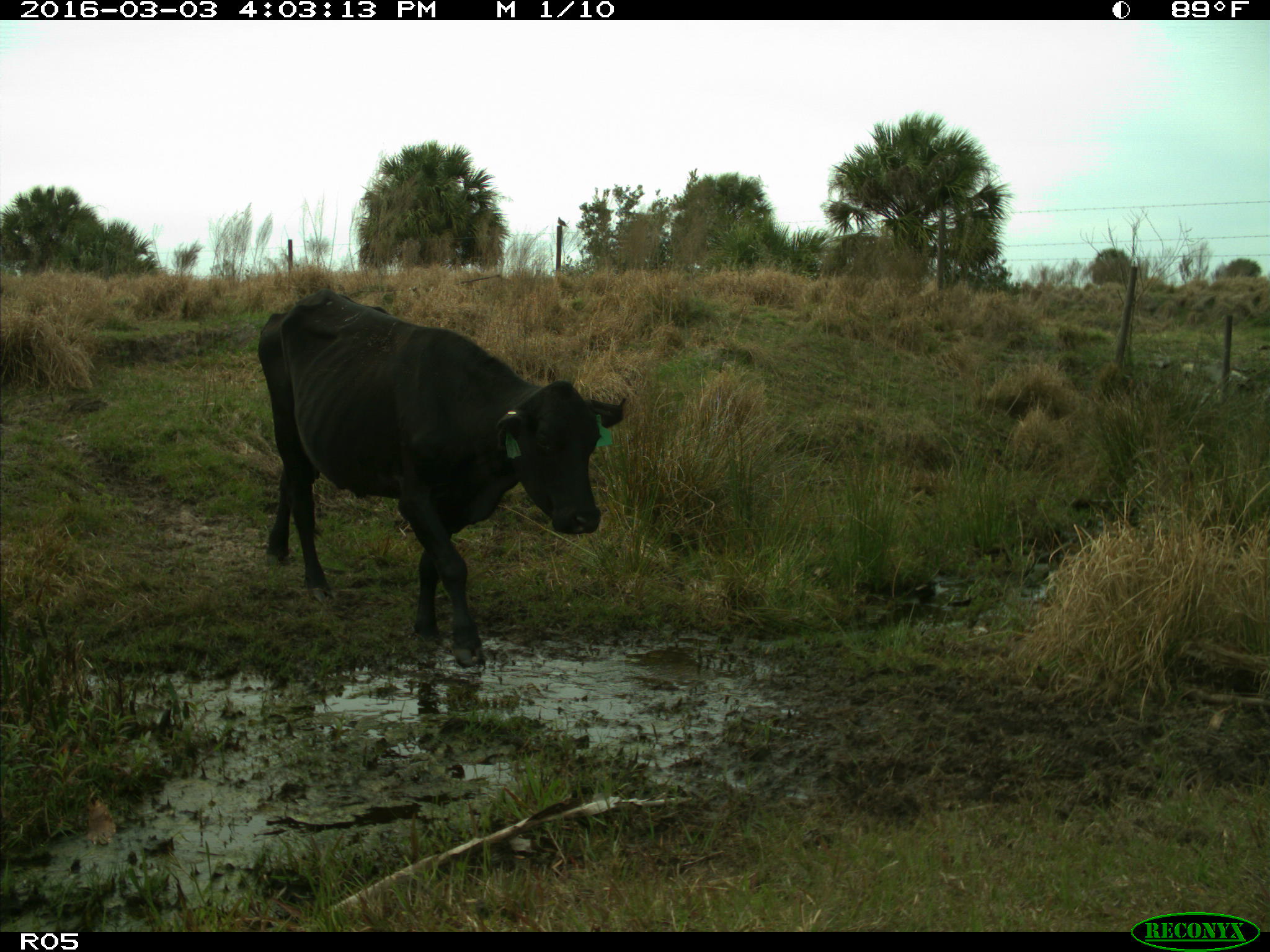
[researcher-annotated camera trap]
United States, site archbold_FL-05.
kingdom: Animalia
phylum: Chordata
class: Mammalia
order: Artiodactyla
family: Bovidae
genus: Bos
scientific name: Bos taurus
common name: domestic cow